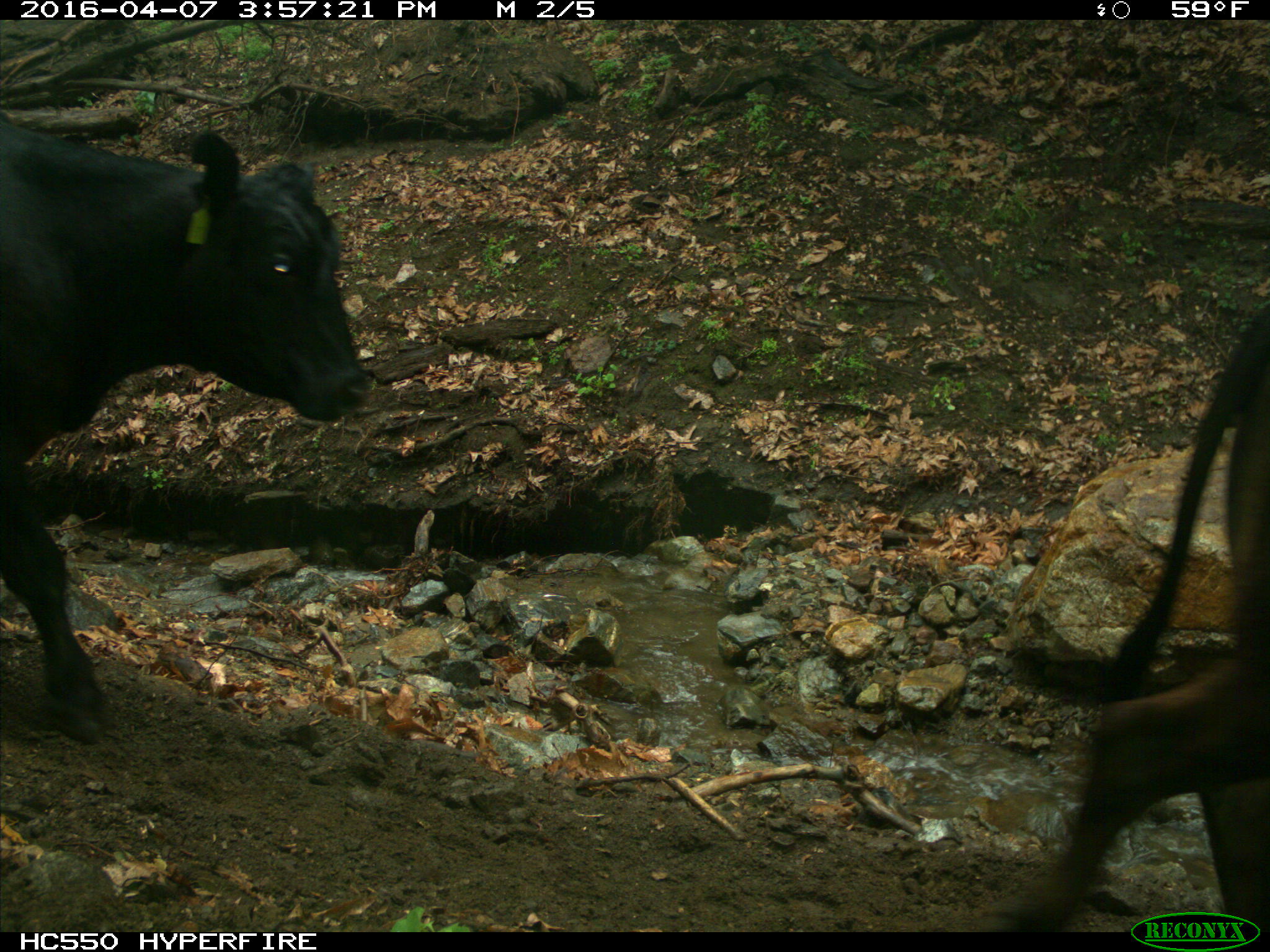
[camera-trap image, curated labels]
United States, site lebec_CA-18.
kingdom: Animalia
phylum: Chordata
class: Mammalia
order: Artiodactyla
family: Bovidae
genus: Bos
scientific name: Bos taurus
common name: domestic cow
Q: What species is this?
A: Bos taurus (domestic cow).